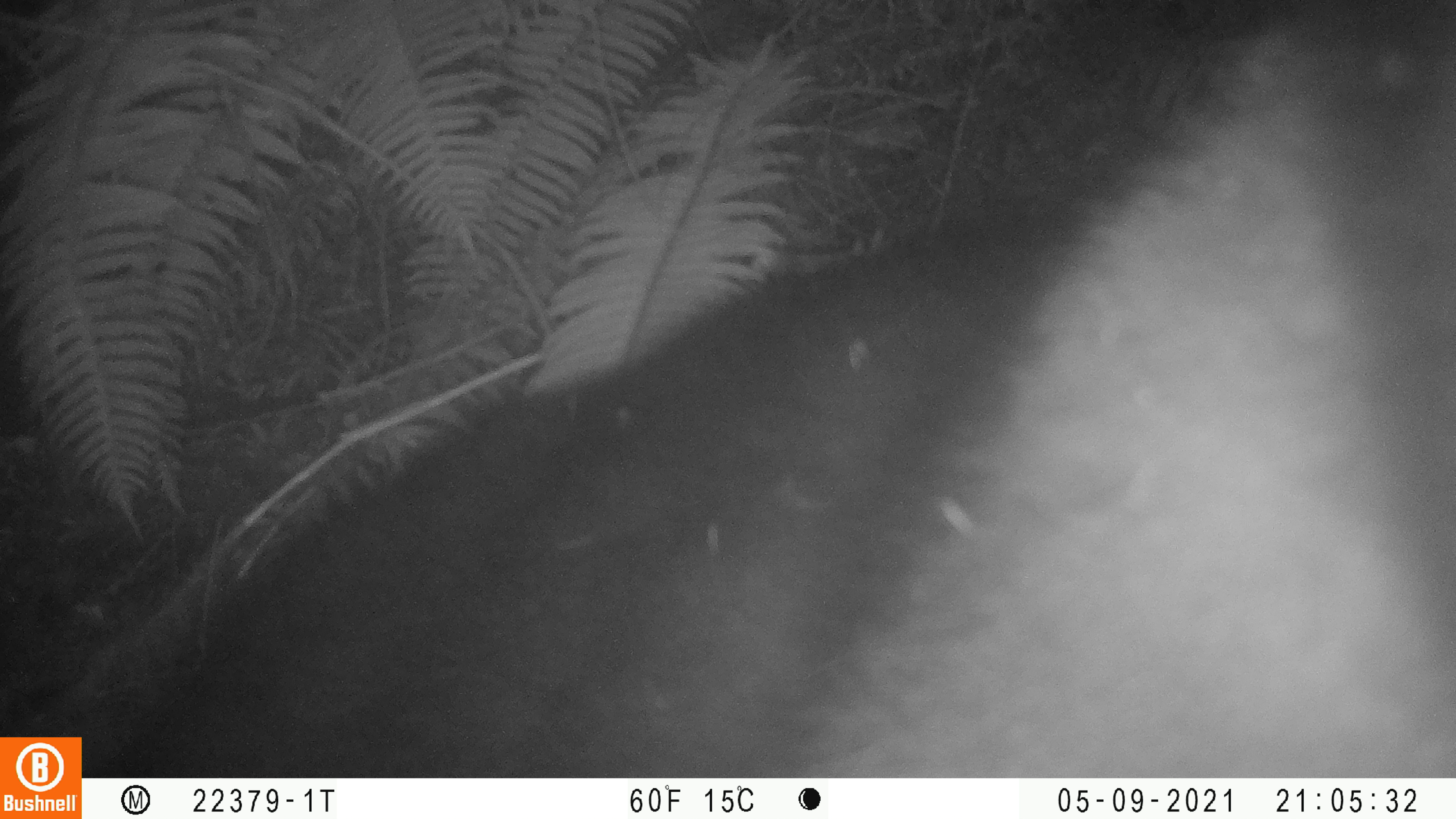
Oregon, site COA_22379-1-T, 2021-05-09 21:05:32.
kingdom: Animalia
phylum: Chordata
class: Mammalia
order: Carnivora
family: Ursidae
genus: Ursus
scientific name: Ursus americanus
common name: american black bear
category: black bear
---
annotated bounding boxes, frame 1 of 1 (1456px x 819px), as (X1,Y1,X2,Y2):
black bear: (88,0,1455,776)